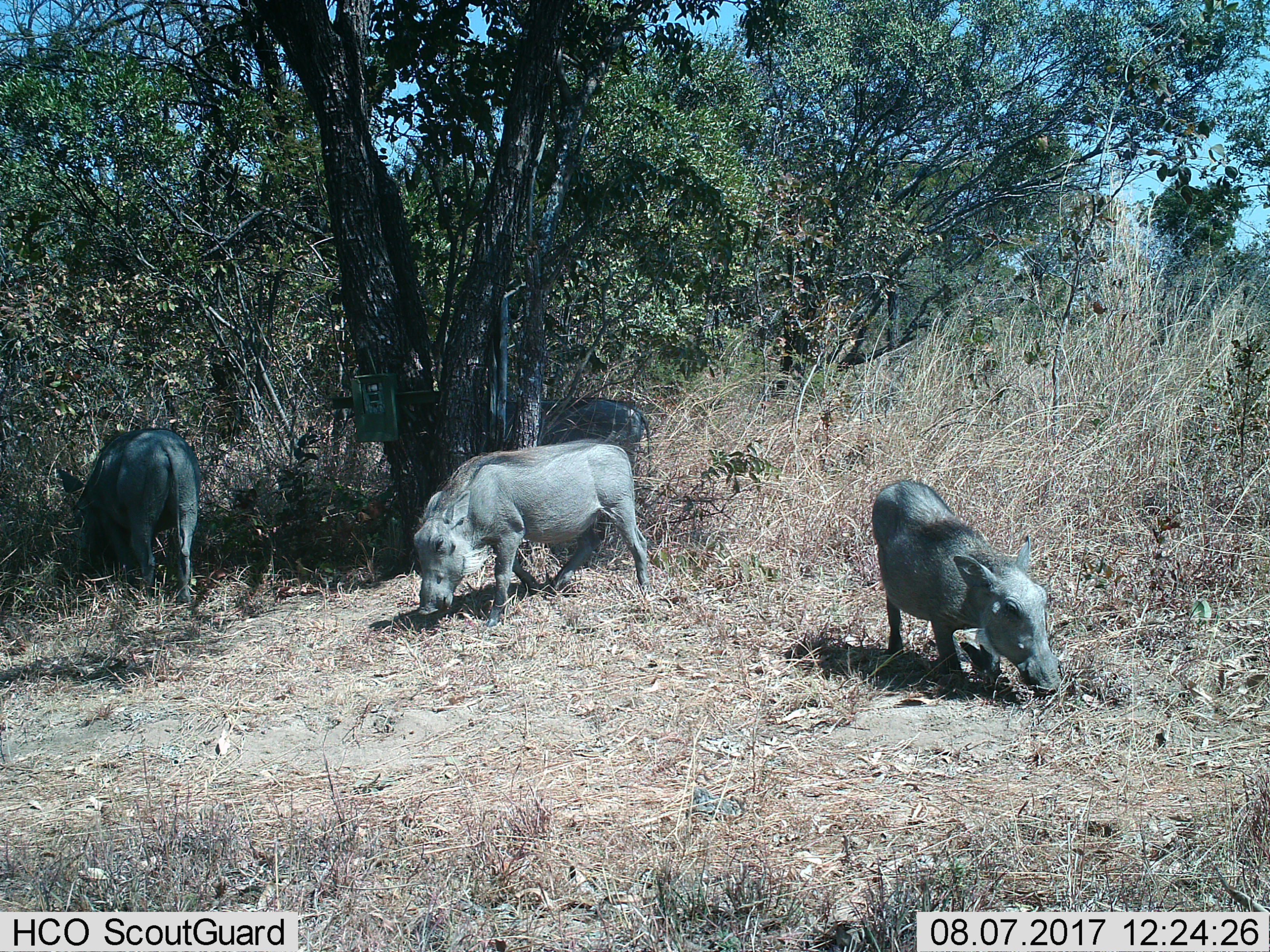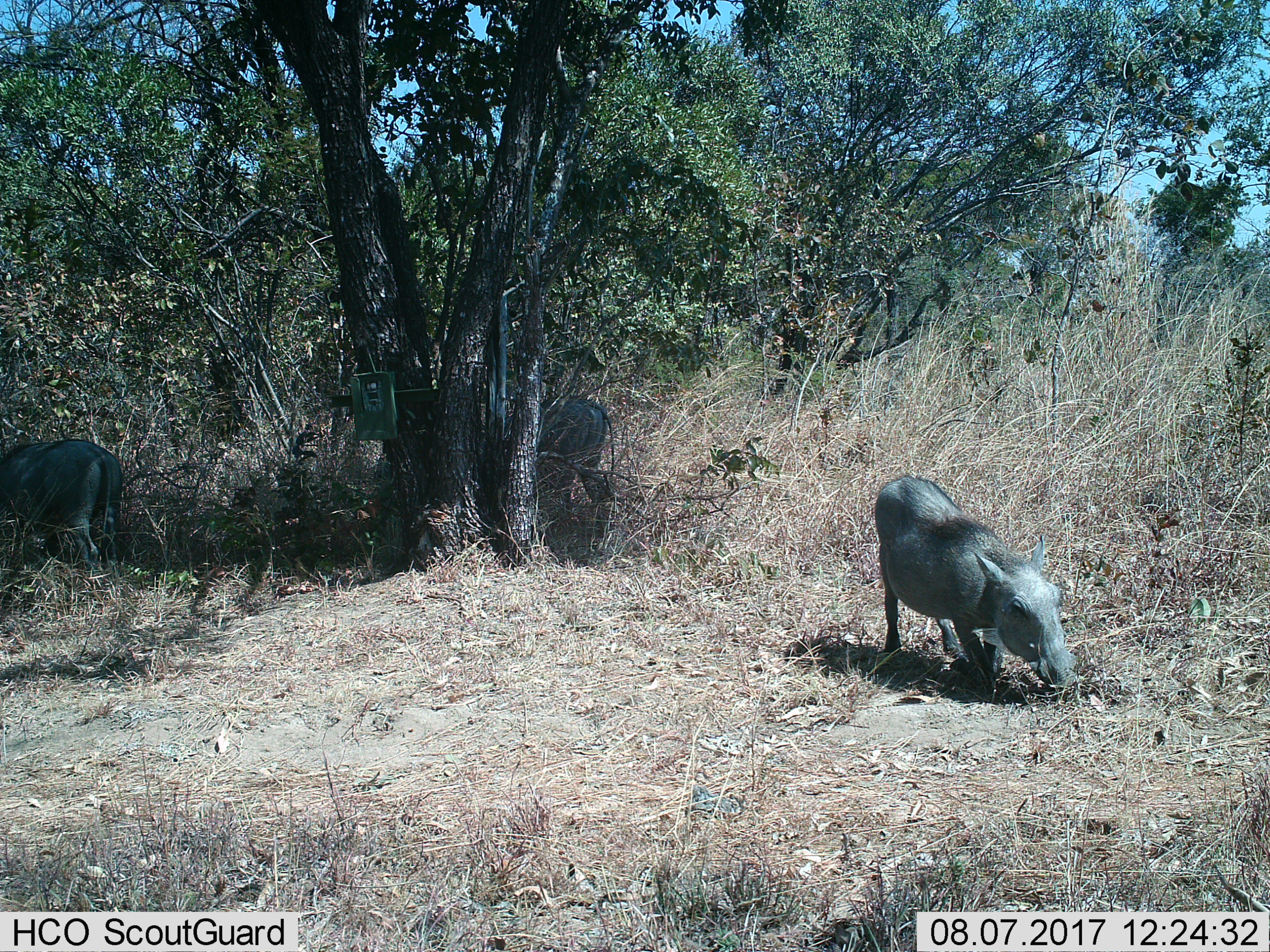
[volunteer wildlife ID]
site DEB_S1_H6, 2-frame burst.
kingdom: Animalia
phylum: Chordata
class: Mammalia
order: Artiodactyla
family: Suidae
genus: Phacochoerus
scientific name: Phacochoerus africanus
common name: warthog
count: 4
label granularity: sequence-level